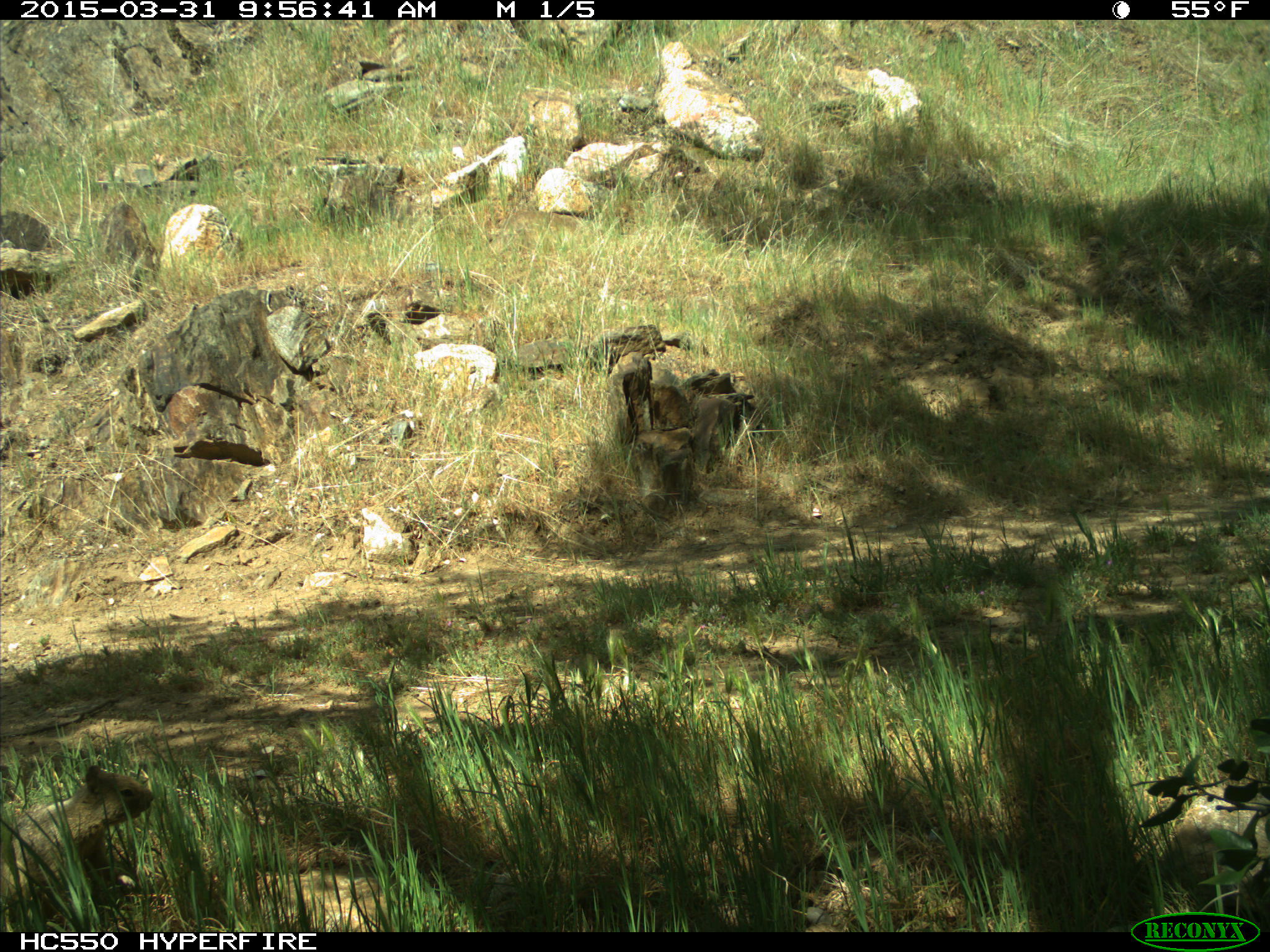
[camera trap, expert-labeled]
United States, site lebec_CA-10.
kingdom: Animalia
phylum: Chordata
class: Mammalia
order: Rodentia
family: Sciuridae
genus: Otospermophilus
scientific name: Otospermophilus beecheyi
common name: california ground squirrel